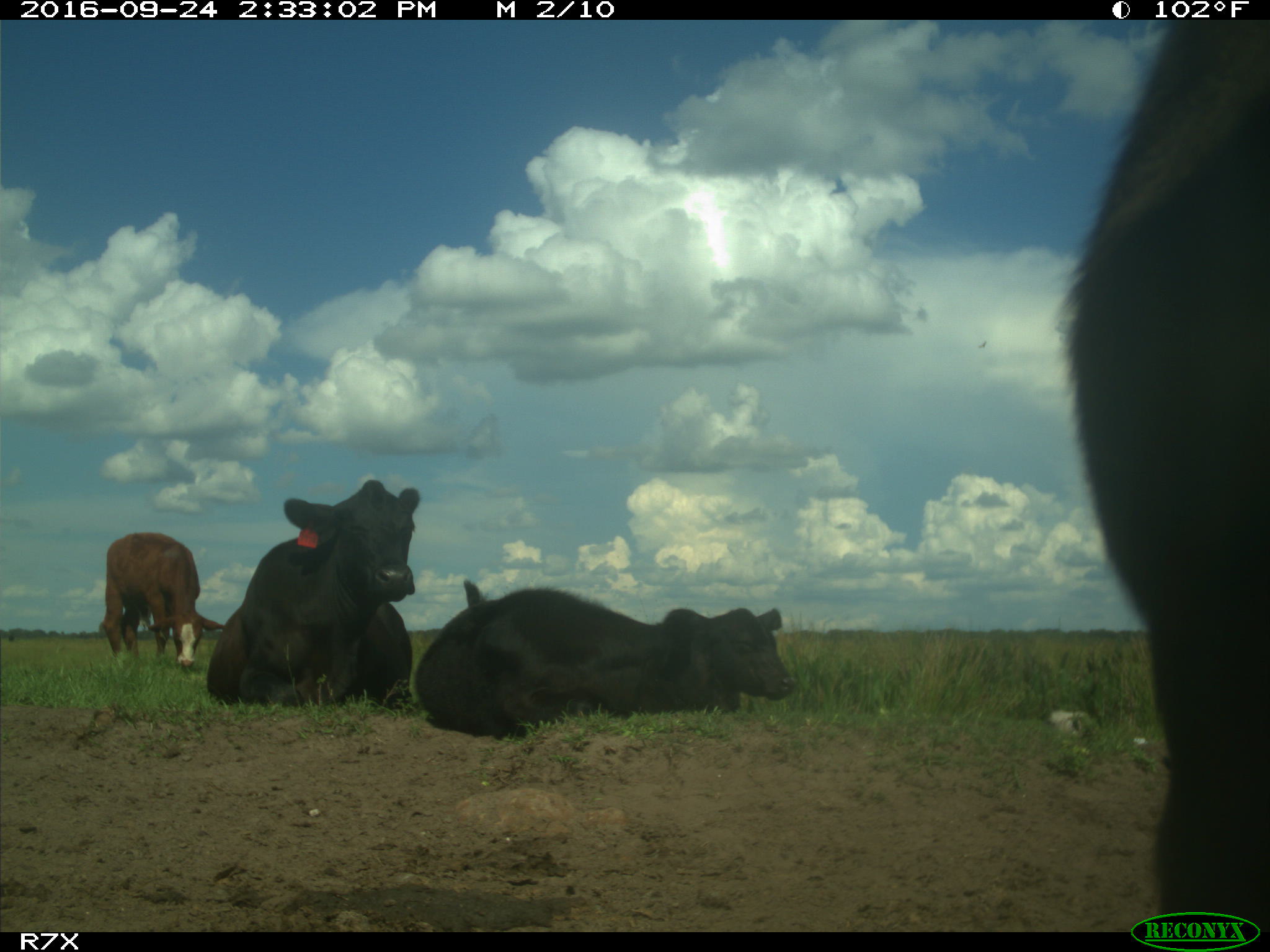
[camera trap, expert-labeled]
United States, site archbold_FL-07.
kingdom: Animalia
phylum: Chordata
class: Mammalia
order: Artiodactyla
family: Bovidae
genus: Bos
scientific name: Bos taurus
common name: domestic cow